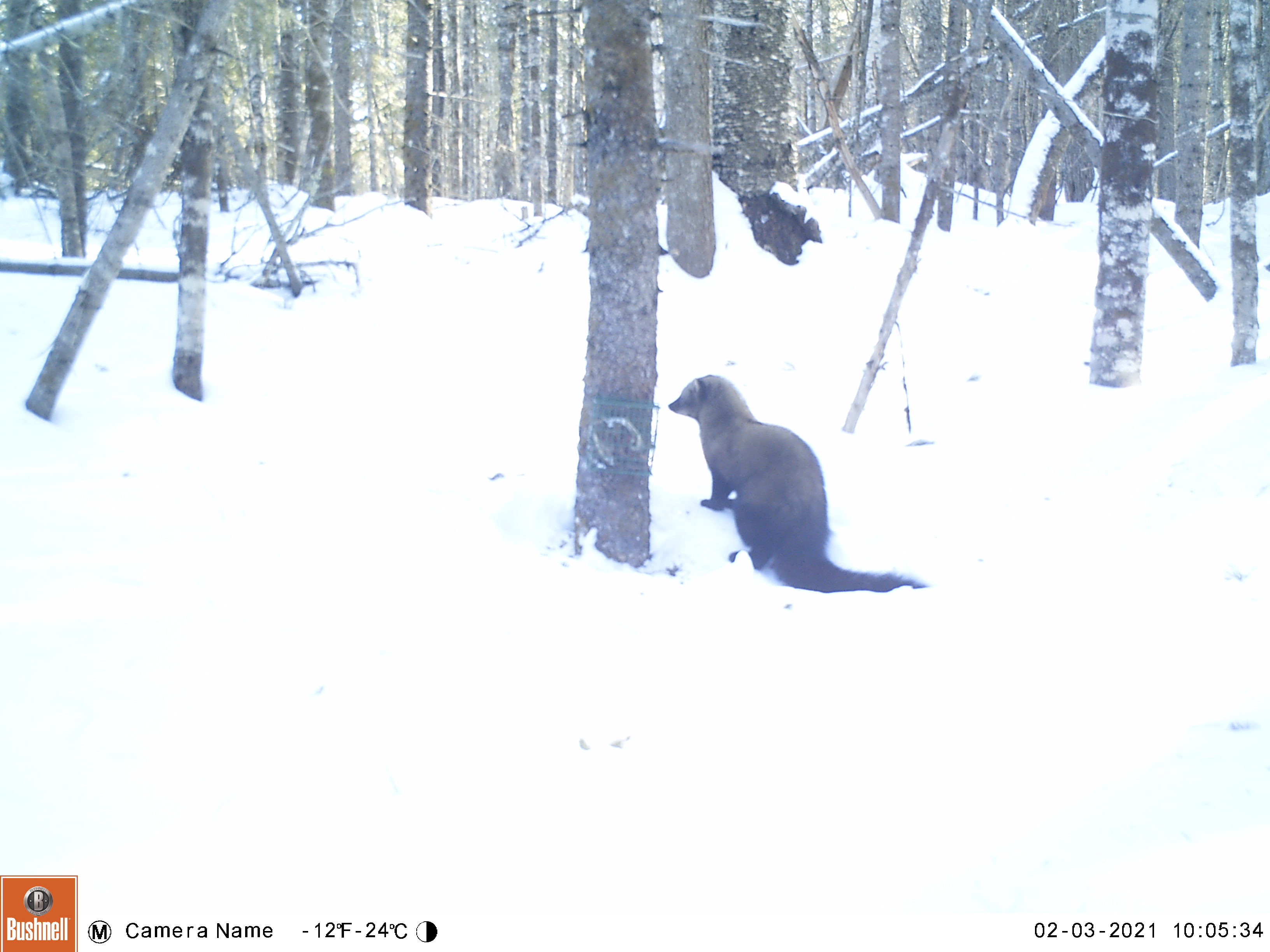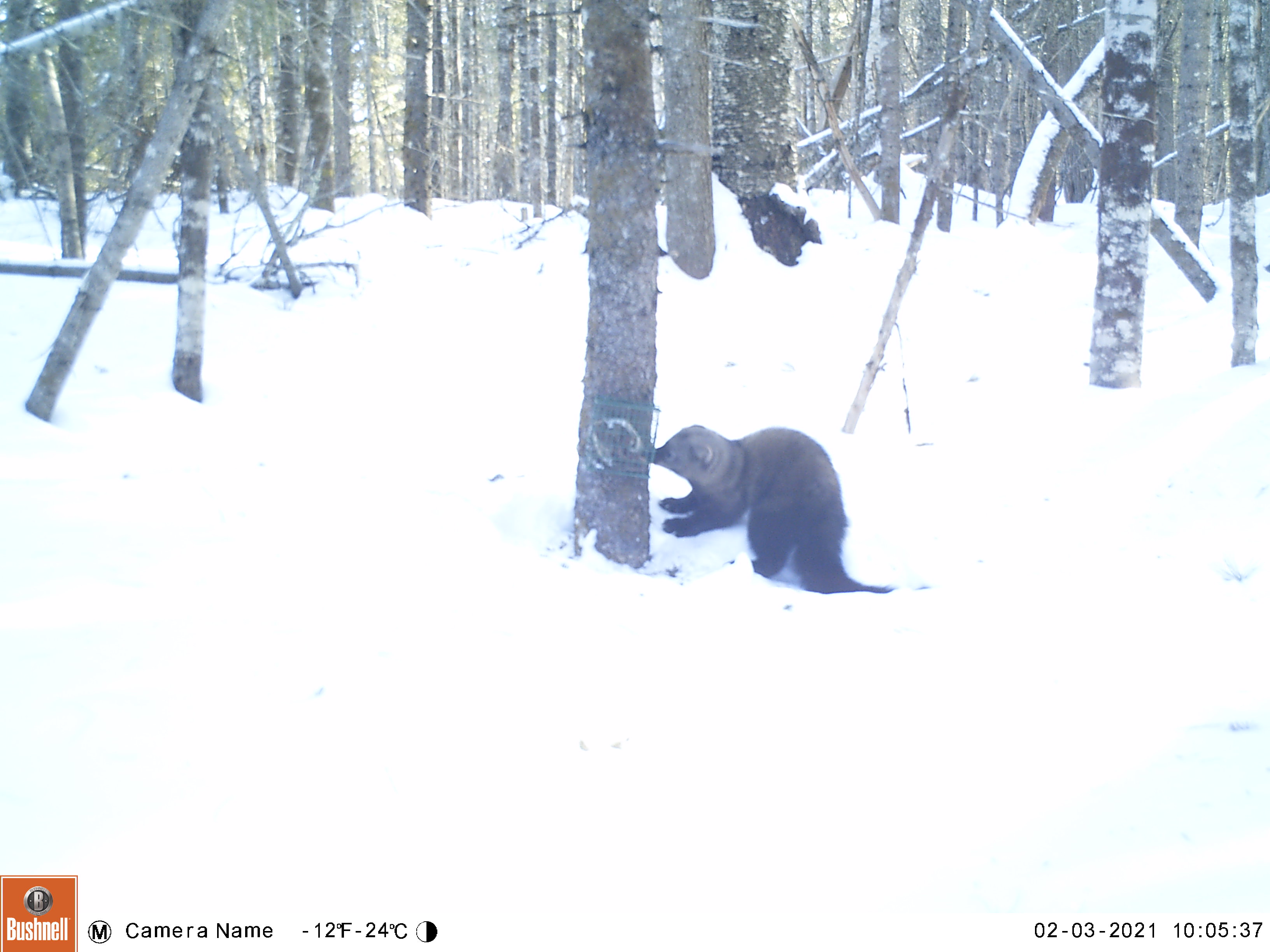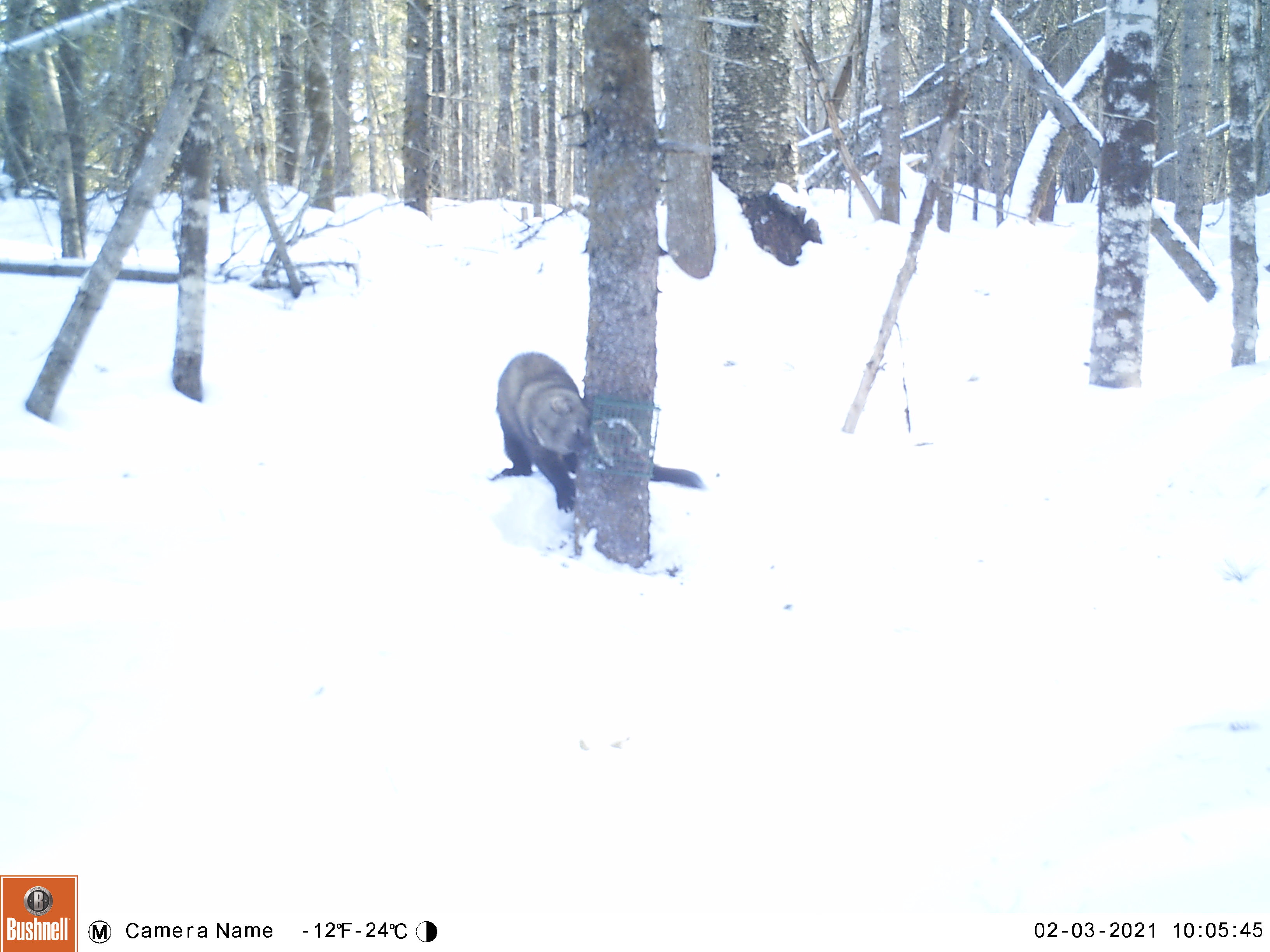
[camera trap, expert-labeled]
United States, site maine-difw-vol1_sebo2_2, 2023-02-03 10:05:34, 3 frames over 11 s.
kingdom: Animalia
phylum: Chordata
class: Mammalia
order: Carnivora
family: Mustelidae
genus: Pekania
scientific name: Pekania pennanti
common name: fisher